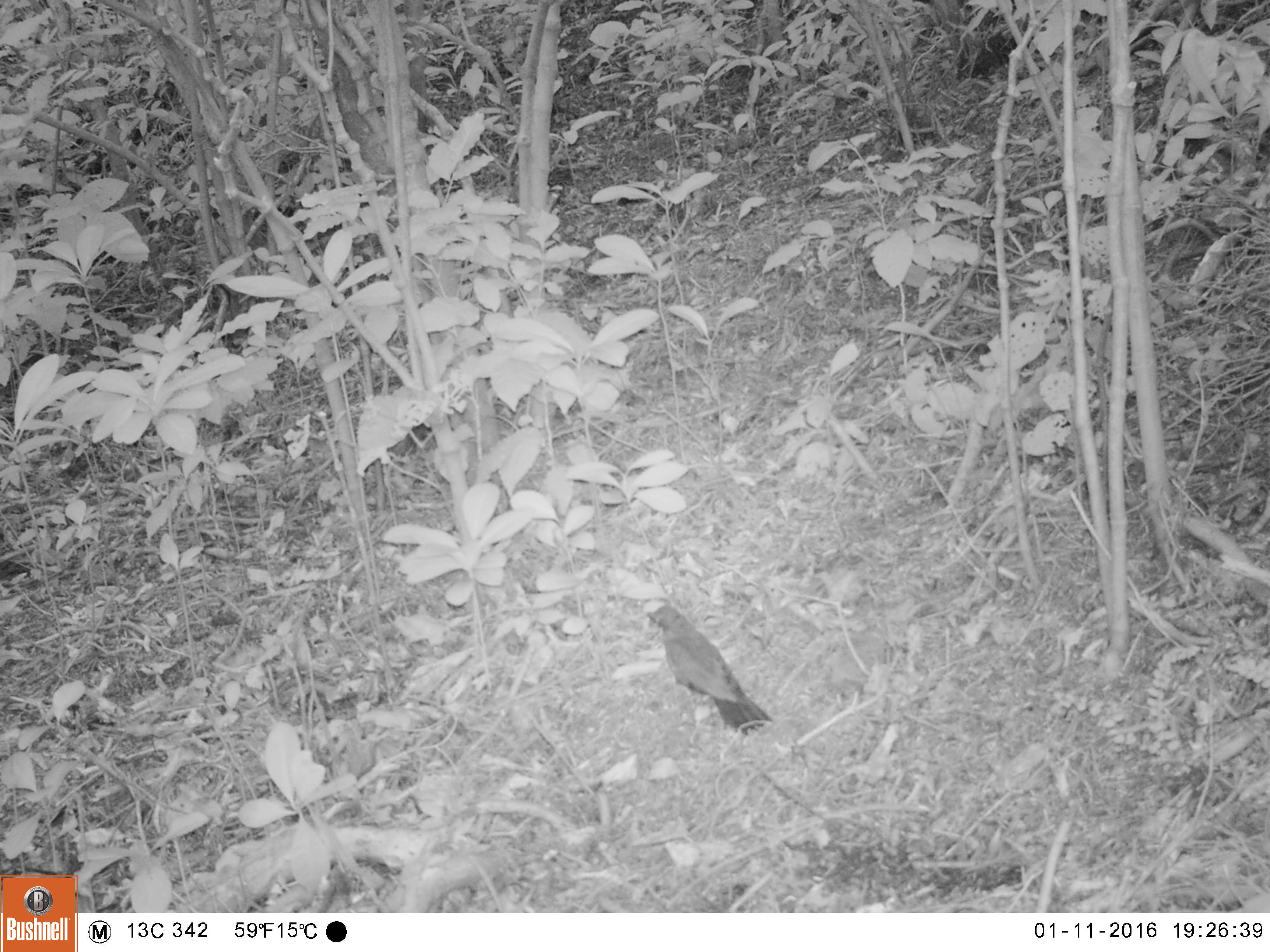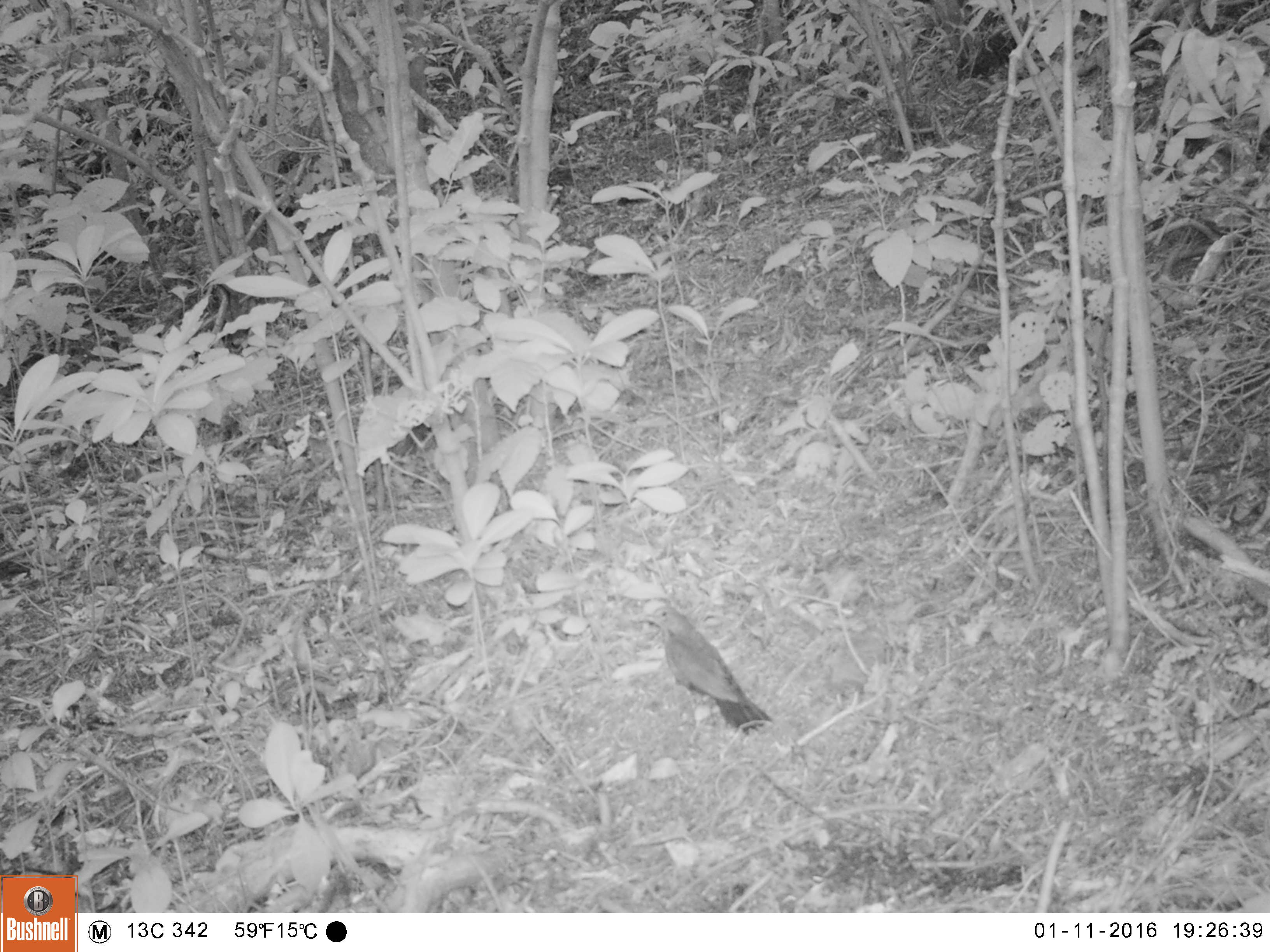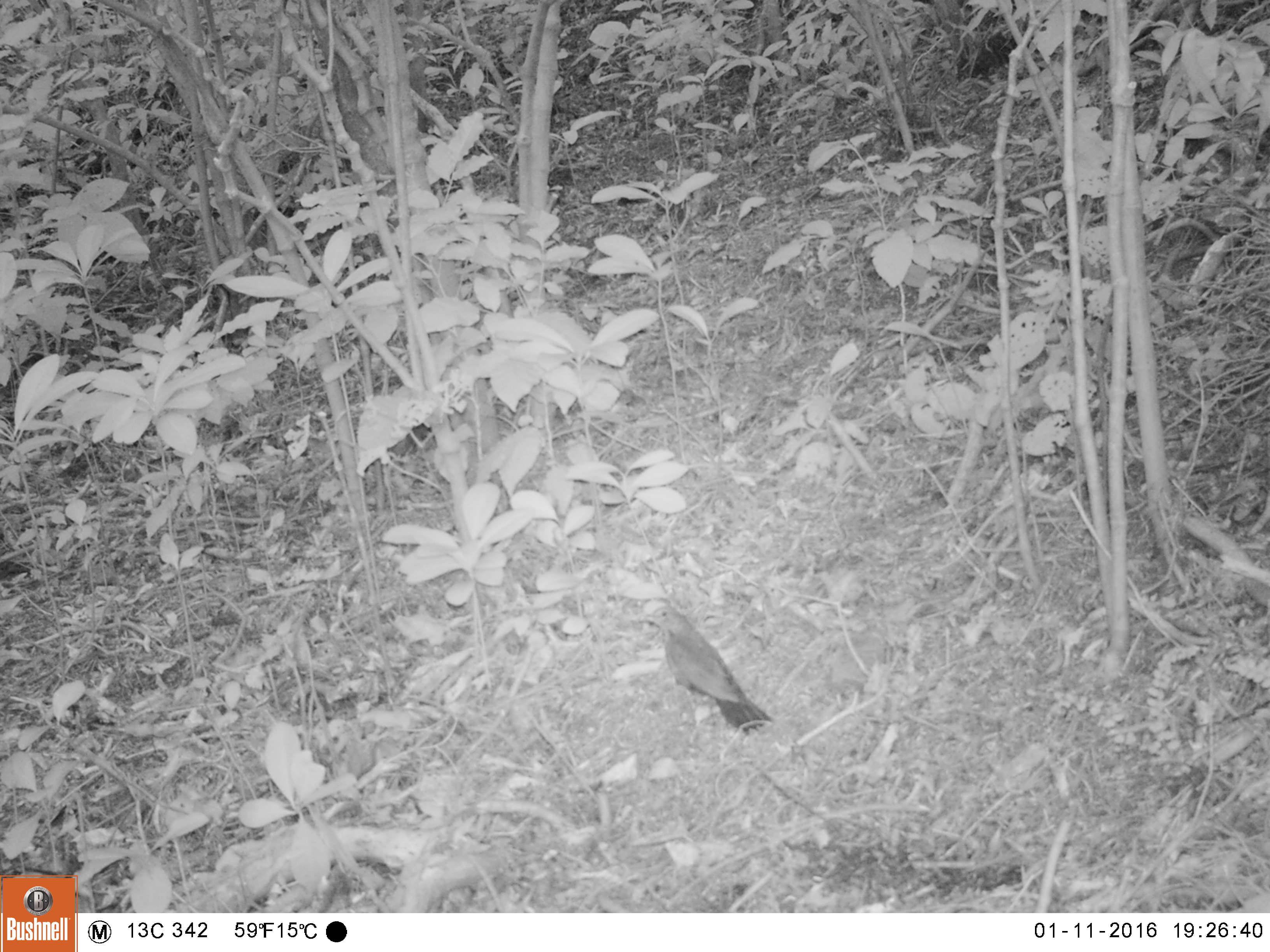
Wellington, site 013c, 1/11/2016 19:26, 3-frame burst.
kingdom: Animalia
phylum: Chordata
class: Aves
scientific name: Aves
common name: bird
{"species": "bird (Aves)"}